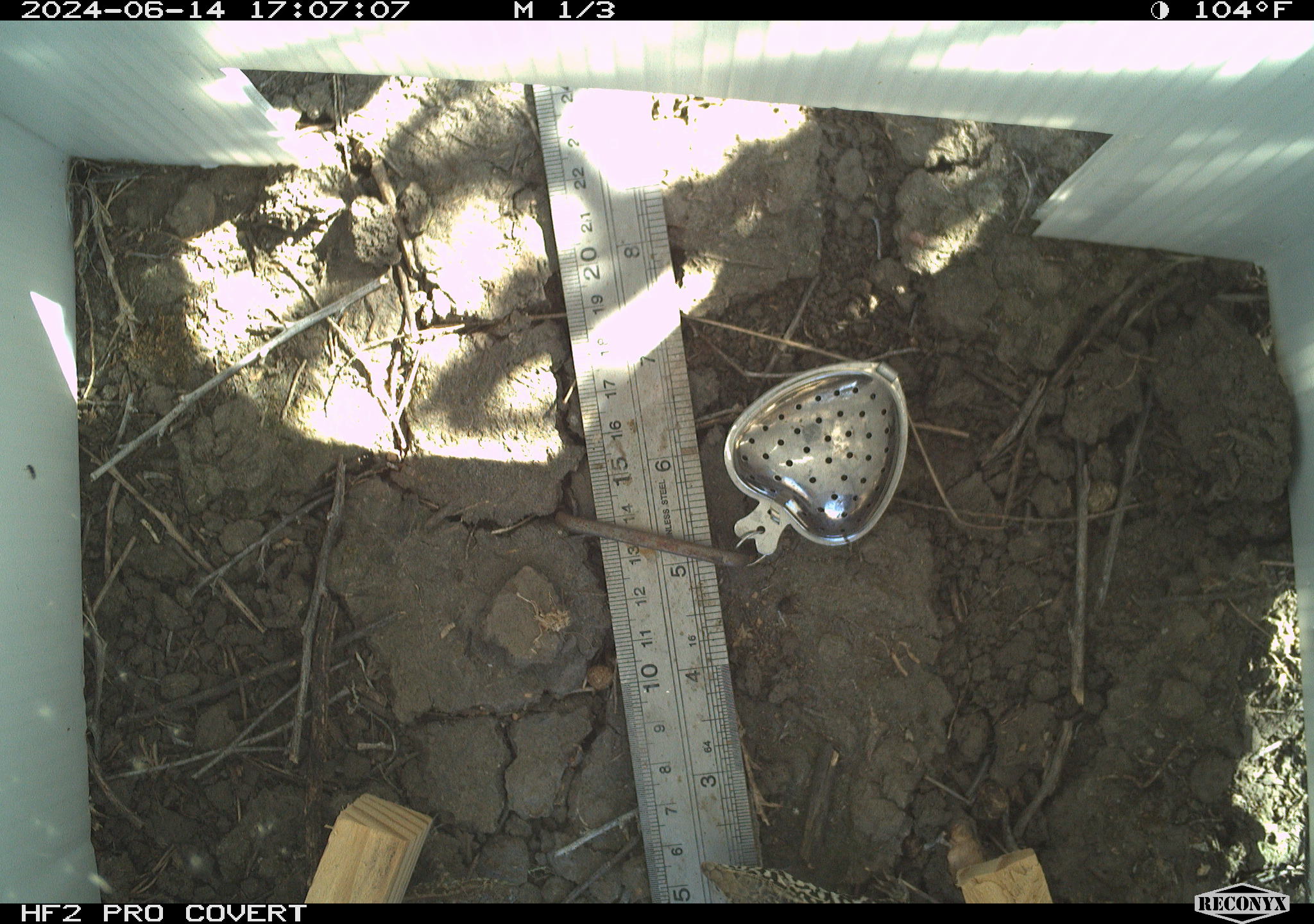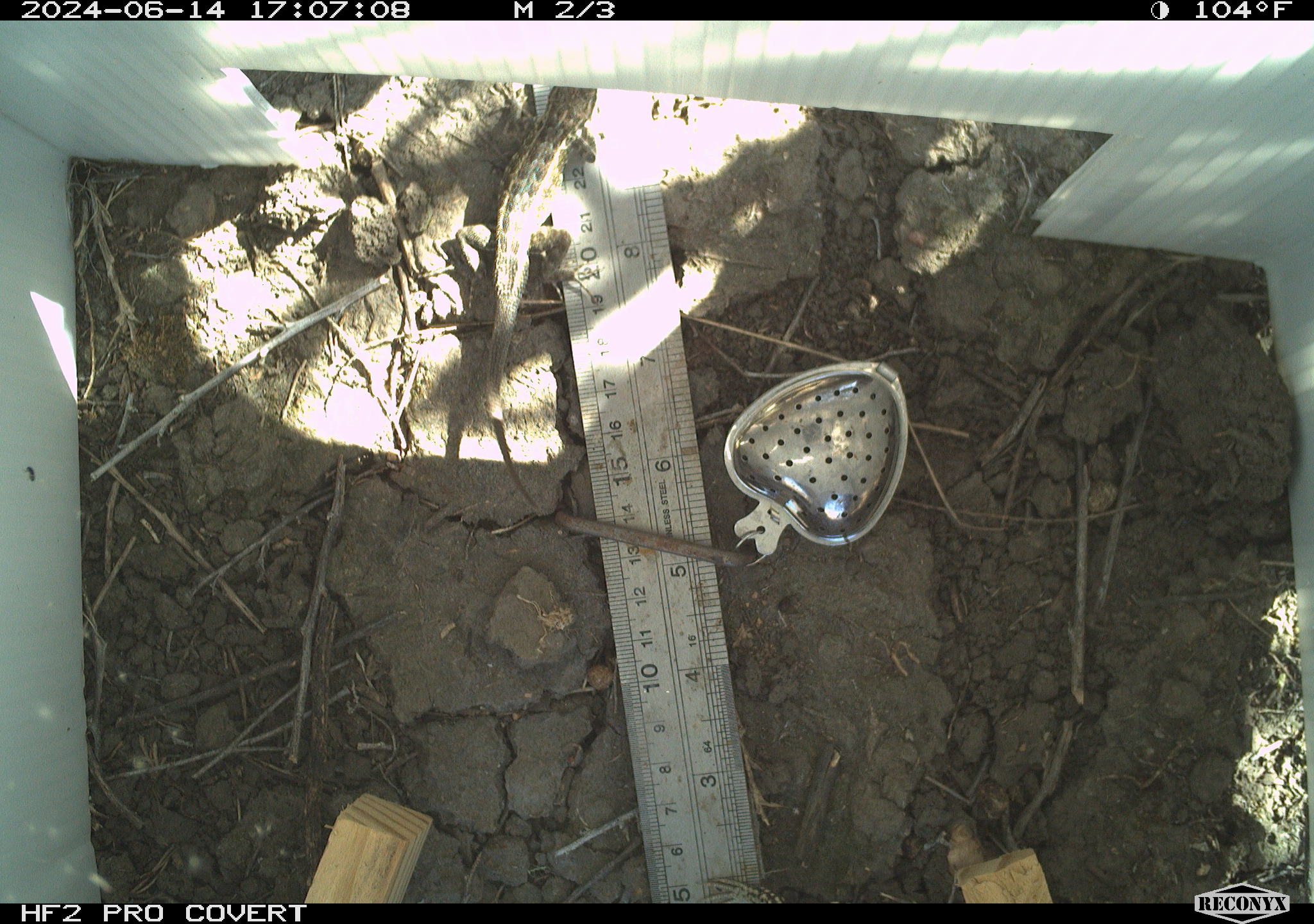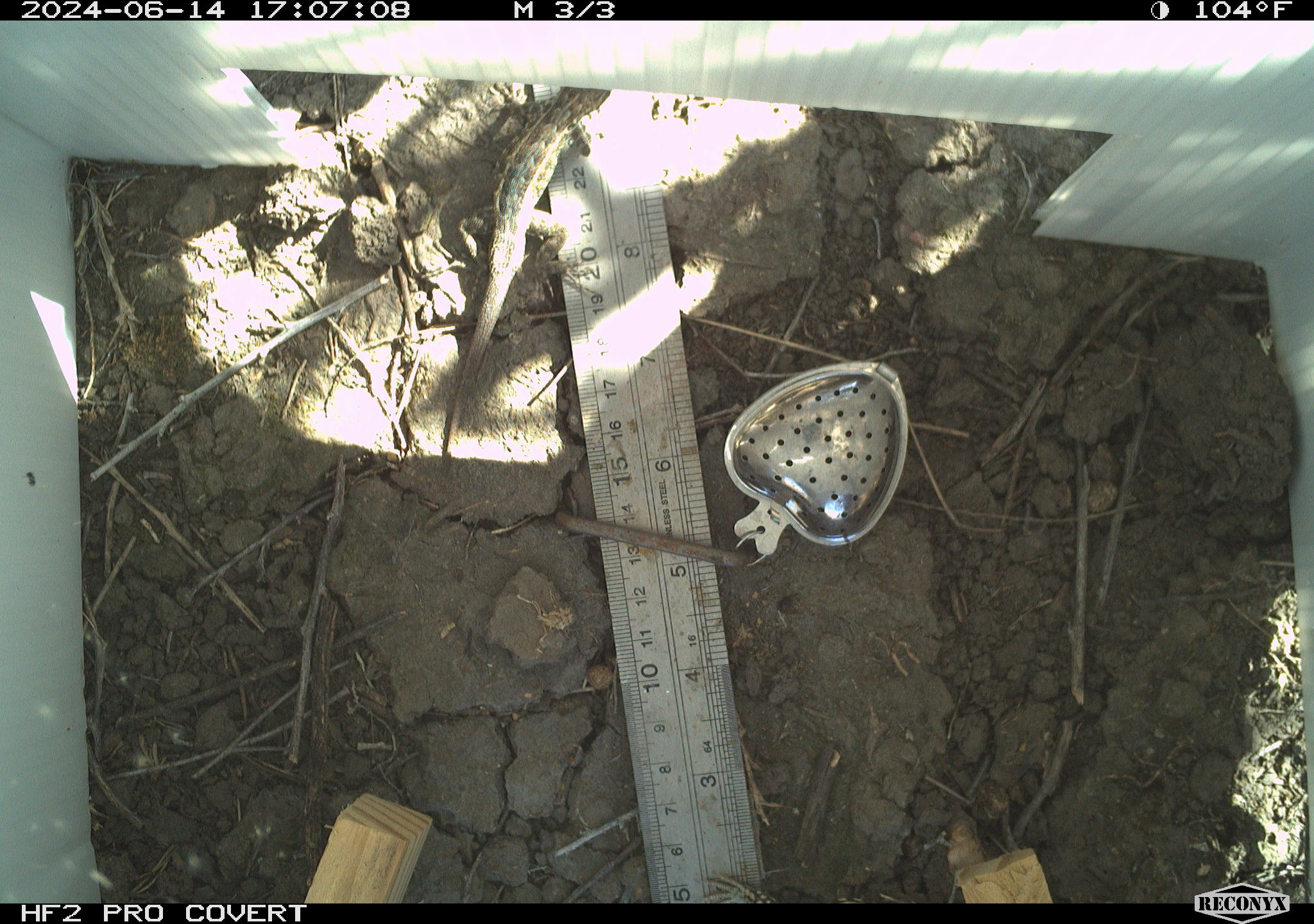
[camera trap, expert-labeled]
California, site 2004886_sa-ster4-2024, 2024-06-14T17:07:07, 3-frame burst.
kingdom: Animalia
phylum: Chordata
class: Reptilia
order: Squamata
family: Teiidae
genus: Aspidoscelis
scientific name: Aspidoscelis tigris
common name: western whiptail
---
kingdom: Animalia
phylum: Chordata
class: Reptilia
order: Squamata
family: Phrynosomatidae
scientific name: Phrynosomatidae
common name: phrynosomatid lizards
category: phrynosomatidae family